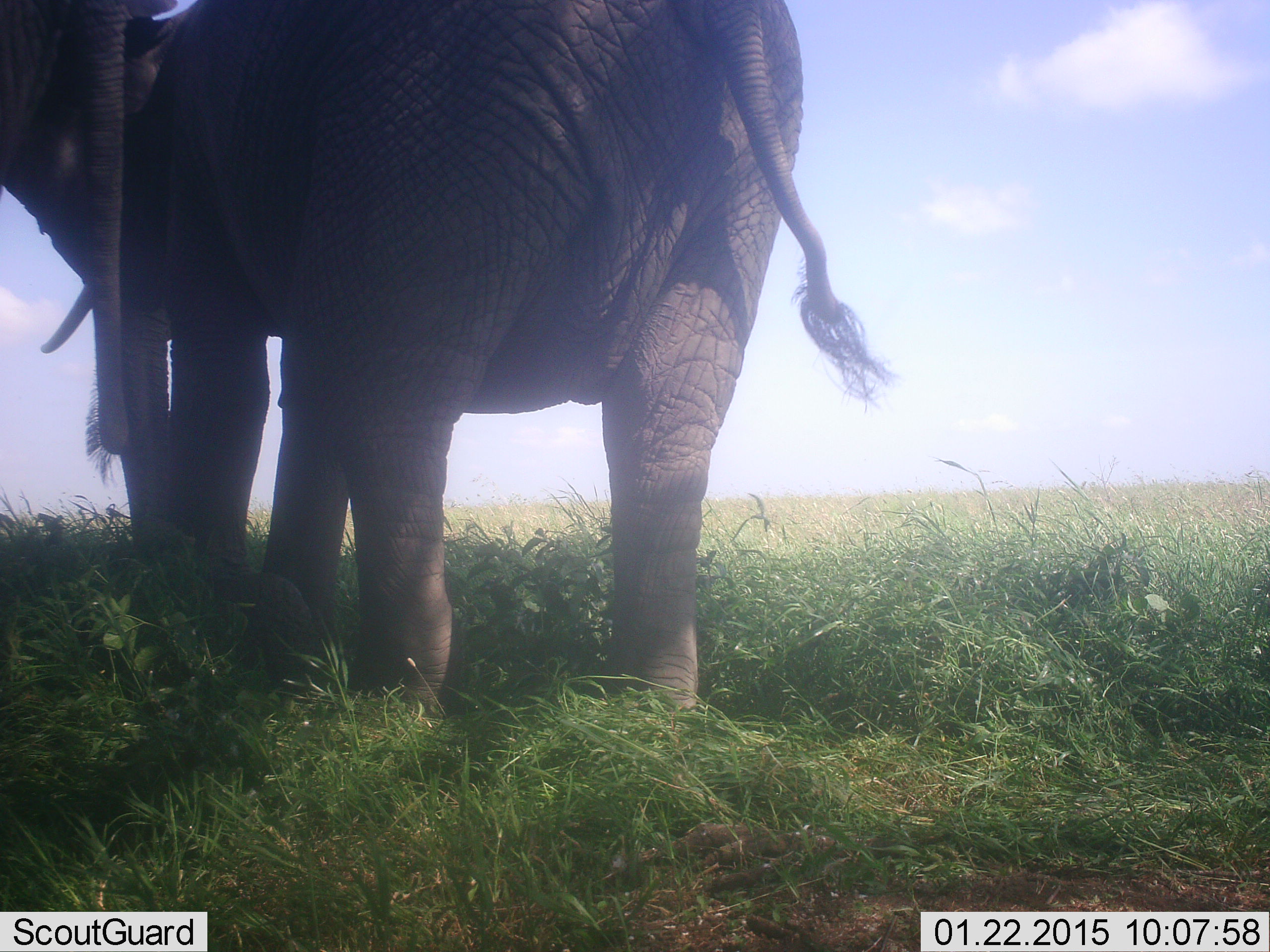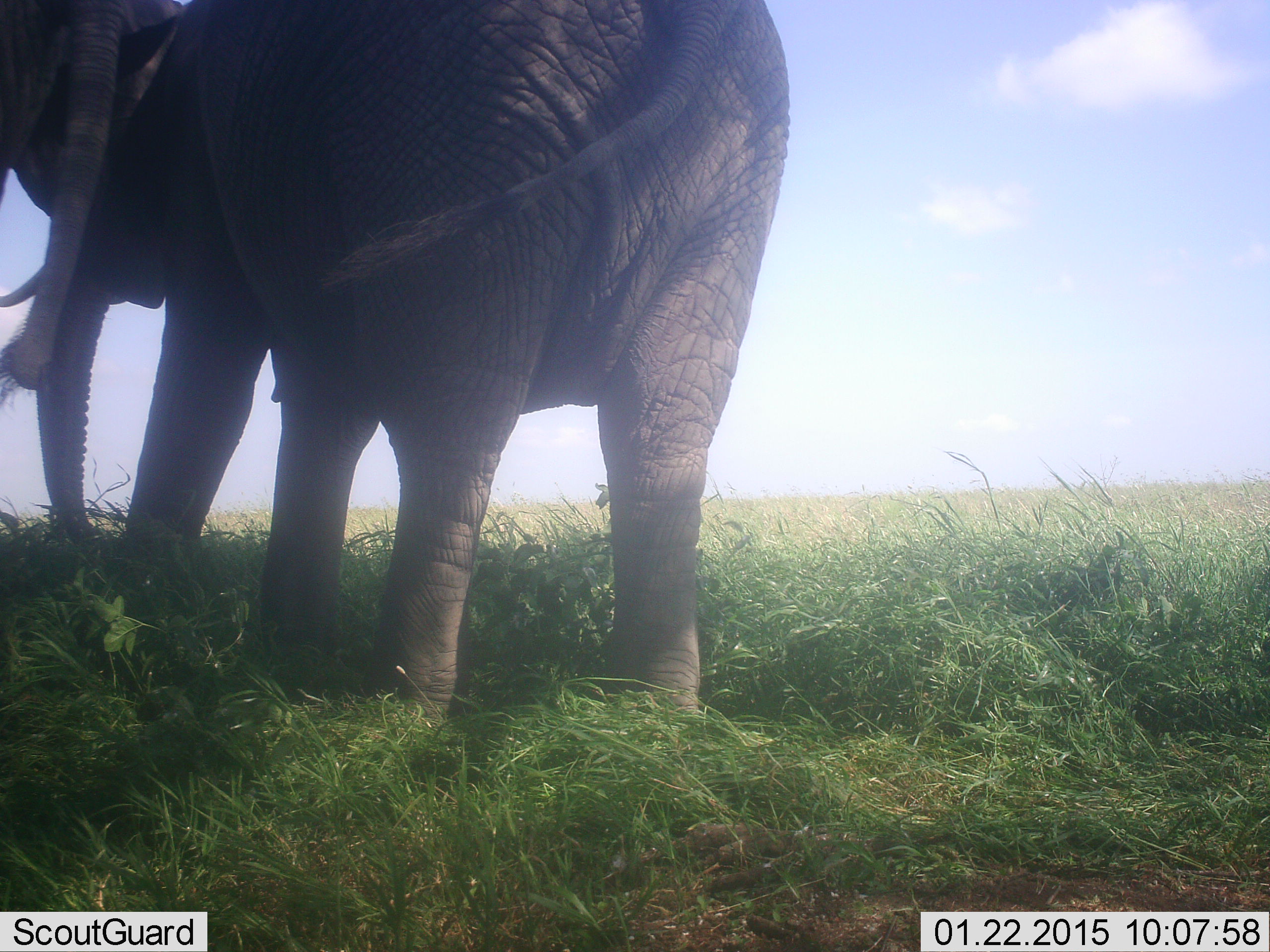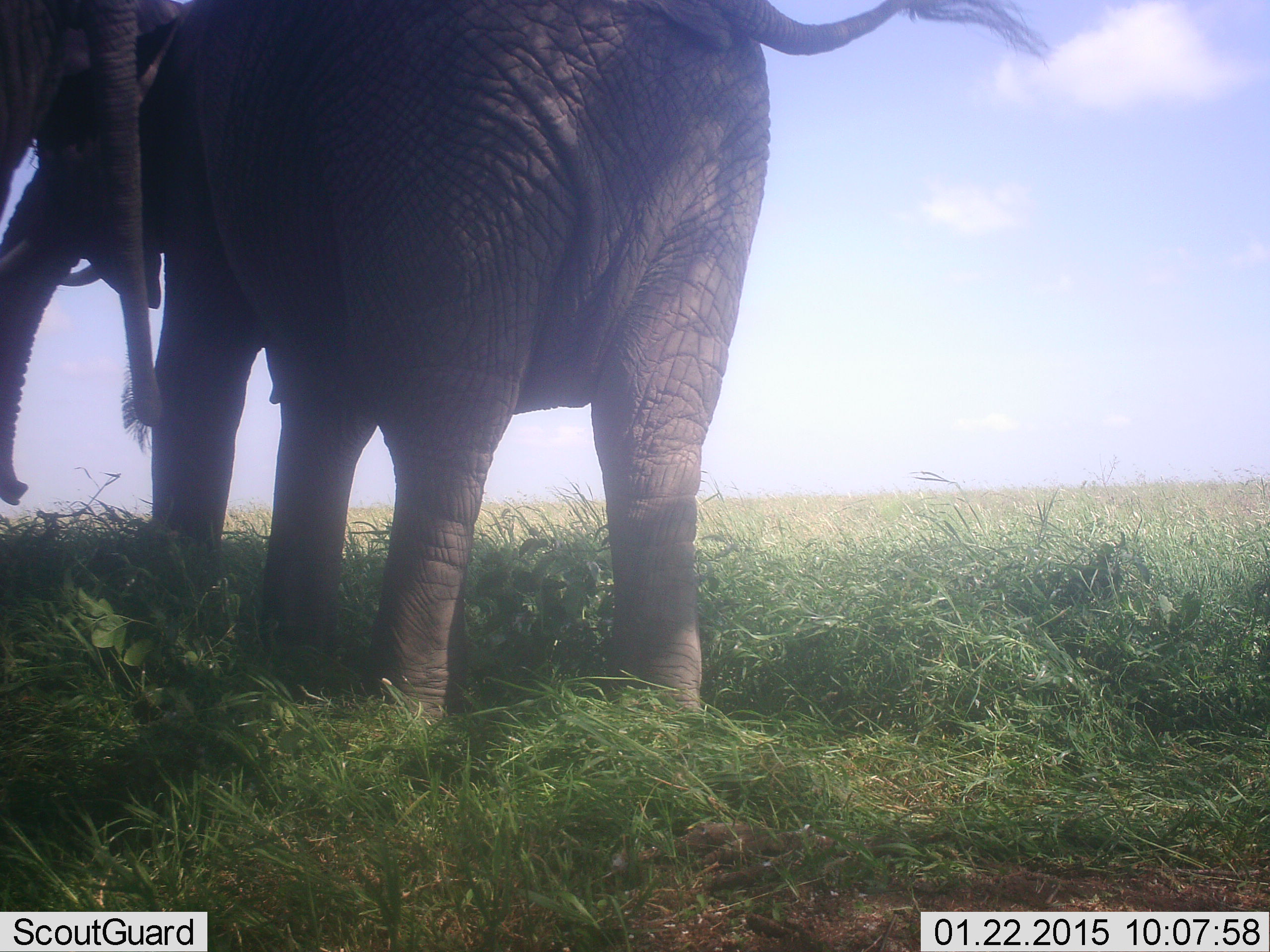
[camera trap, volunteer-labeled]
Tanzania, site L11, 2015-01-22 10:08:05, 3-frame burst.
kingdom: Animalia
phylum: Chordata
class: Mammalia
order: Proboscidea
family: Elephantidae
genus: Loxodonta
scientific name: Loxodonta africana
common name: african bush elephant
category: elephant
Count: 2.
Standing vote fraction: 70%.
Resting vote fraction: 0%.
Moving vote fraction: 10%.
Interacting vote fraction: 0%.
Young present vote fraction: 0%.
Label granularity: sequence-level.